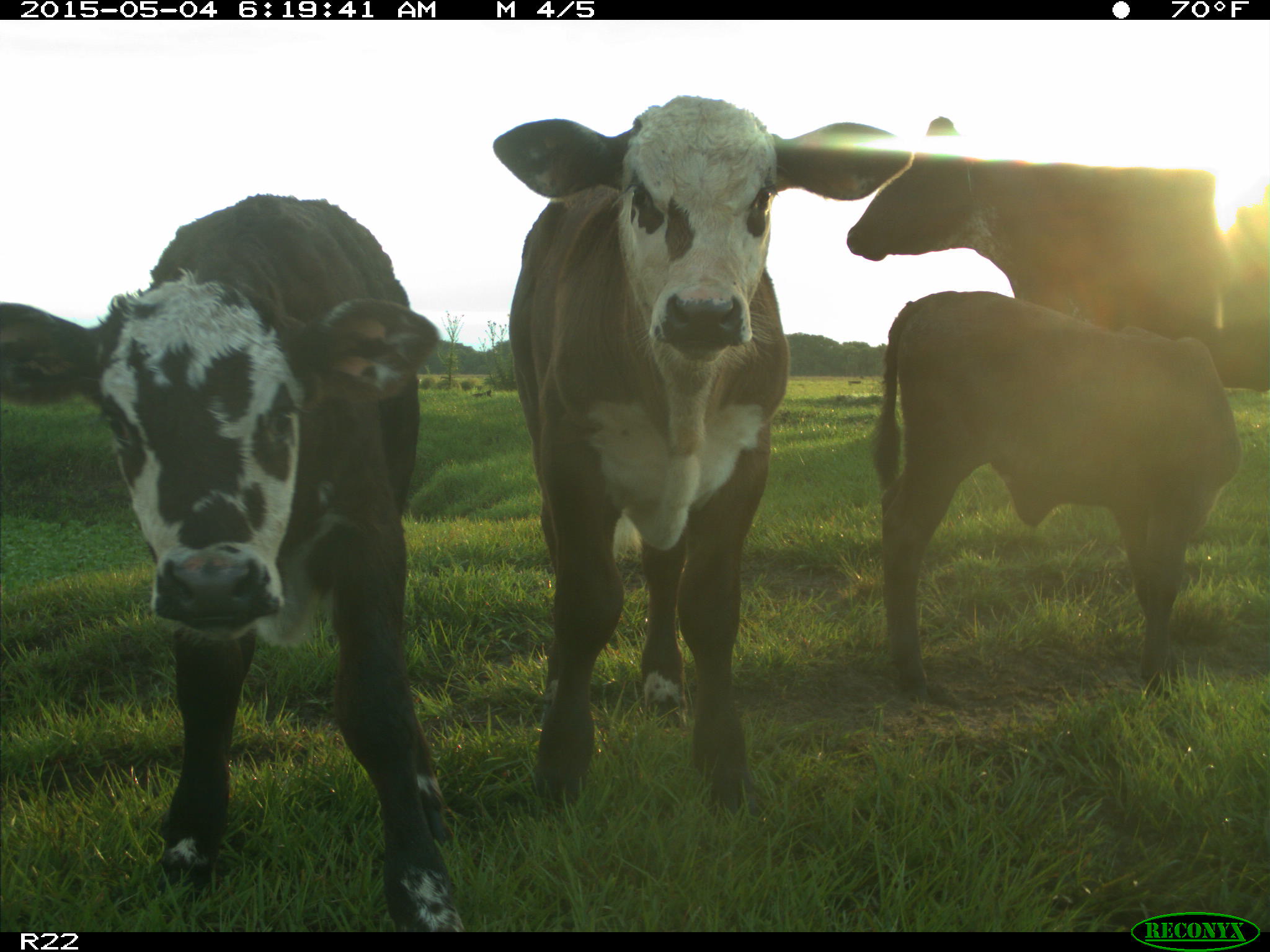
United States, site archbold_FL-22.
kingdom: Animalia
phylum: Chordata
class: Mammalia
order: Artiodactyla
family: Bovidae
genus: Bos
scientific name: Bos taurus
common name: domestic cow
Bos taurus (domestic cow).